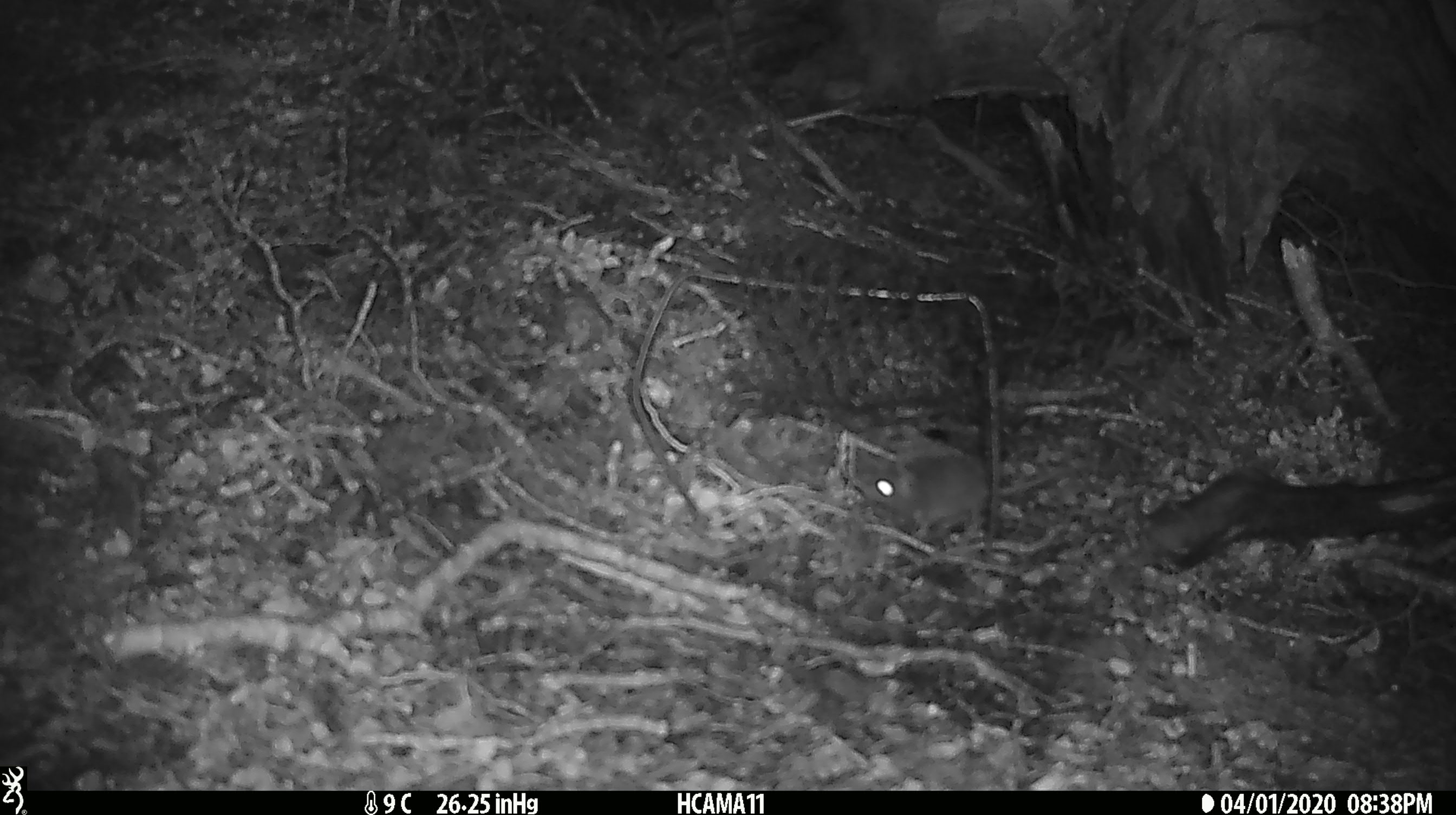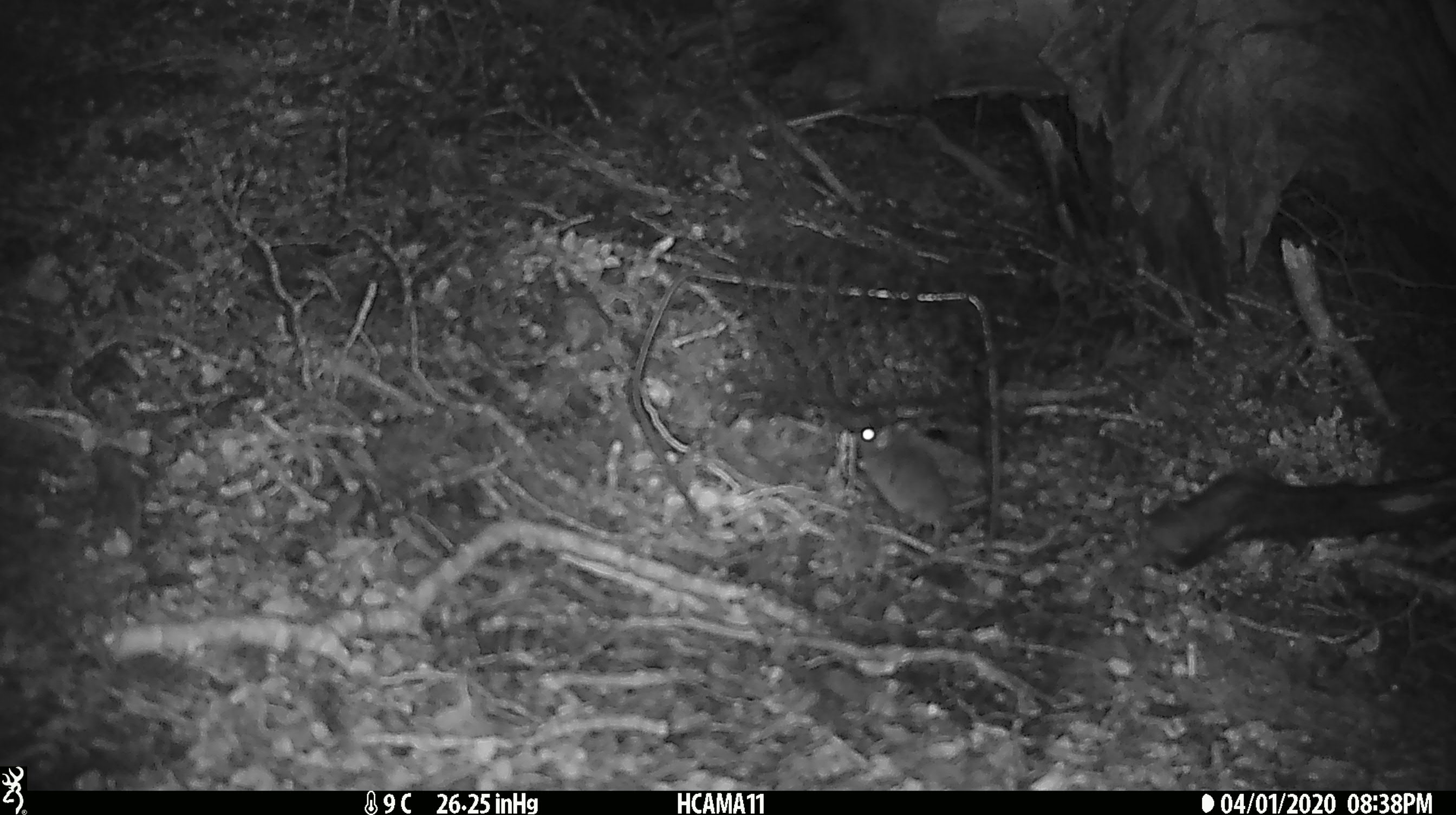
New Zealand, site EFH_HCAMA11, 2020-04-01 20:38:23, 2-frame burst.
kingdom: Animalia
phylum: Chordata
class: Mammalia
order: Rodentia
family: Muridae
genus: Mus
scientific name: Mus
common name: mouse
Mouse (Mus).